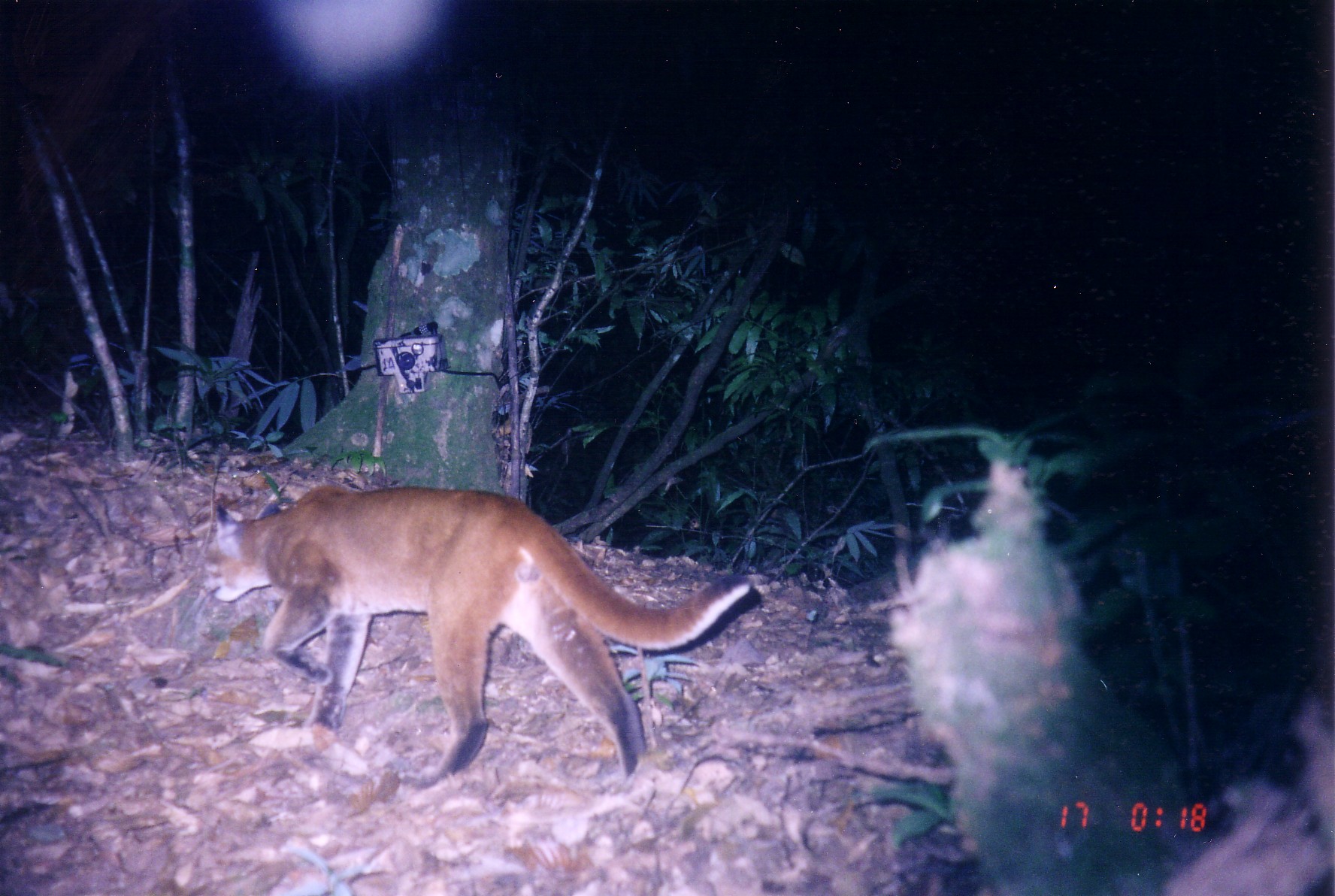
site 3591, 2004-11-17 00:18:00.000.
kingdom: Animalia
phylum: Chordata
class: Mammalia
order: Carnivora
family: Felidae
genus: Catopuma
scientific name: Catopuma temminckii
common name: asian golden cat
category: pardofelis temminckii